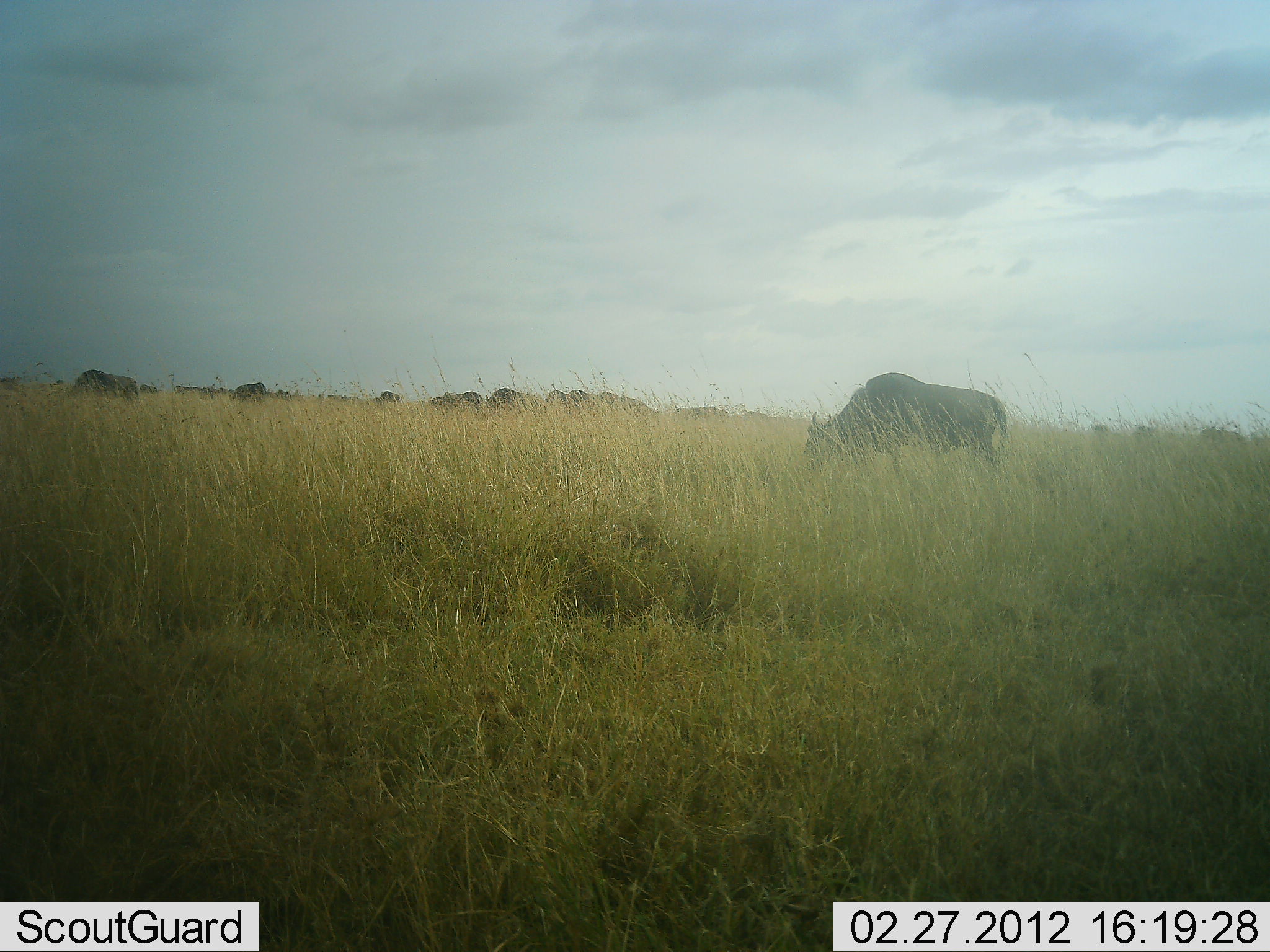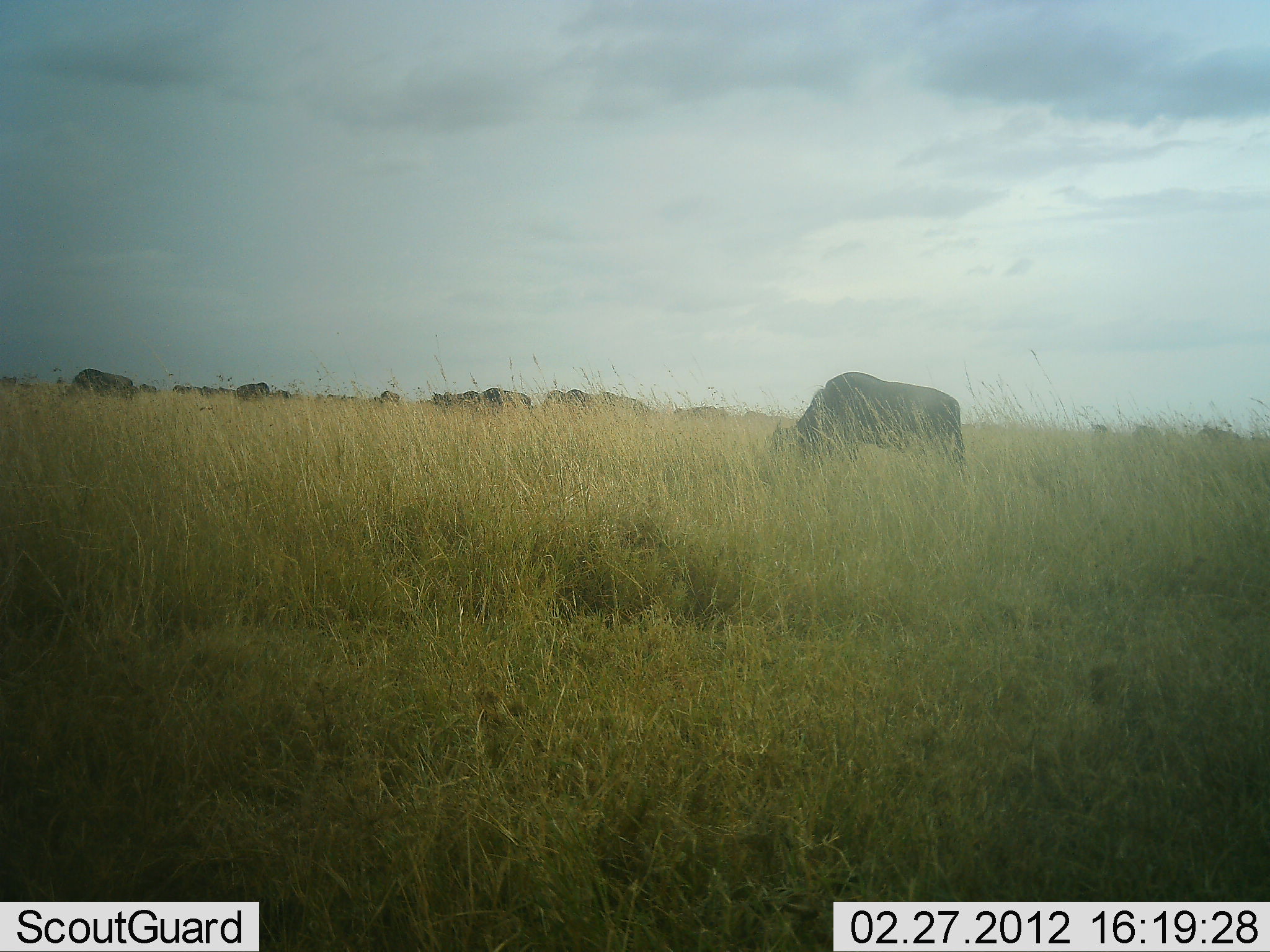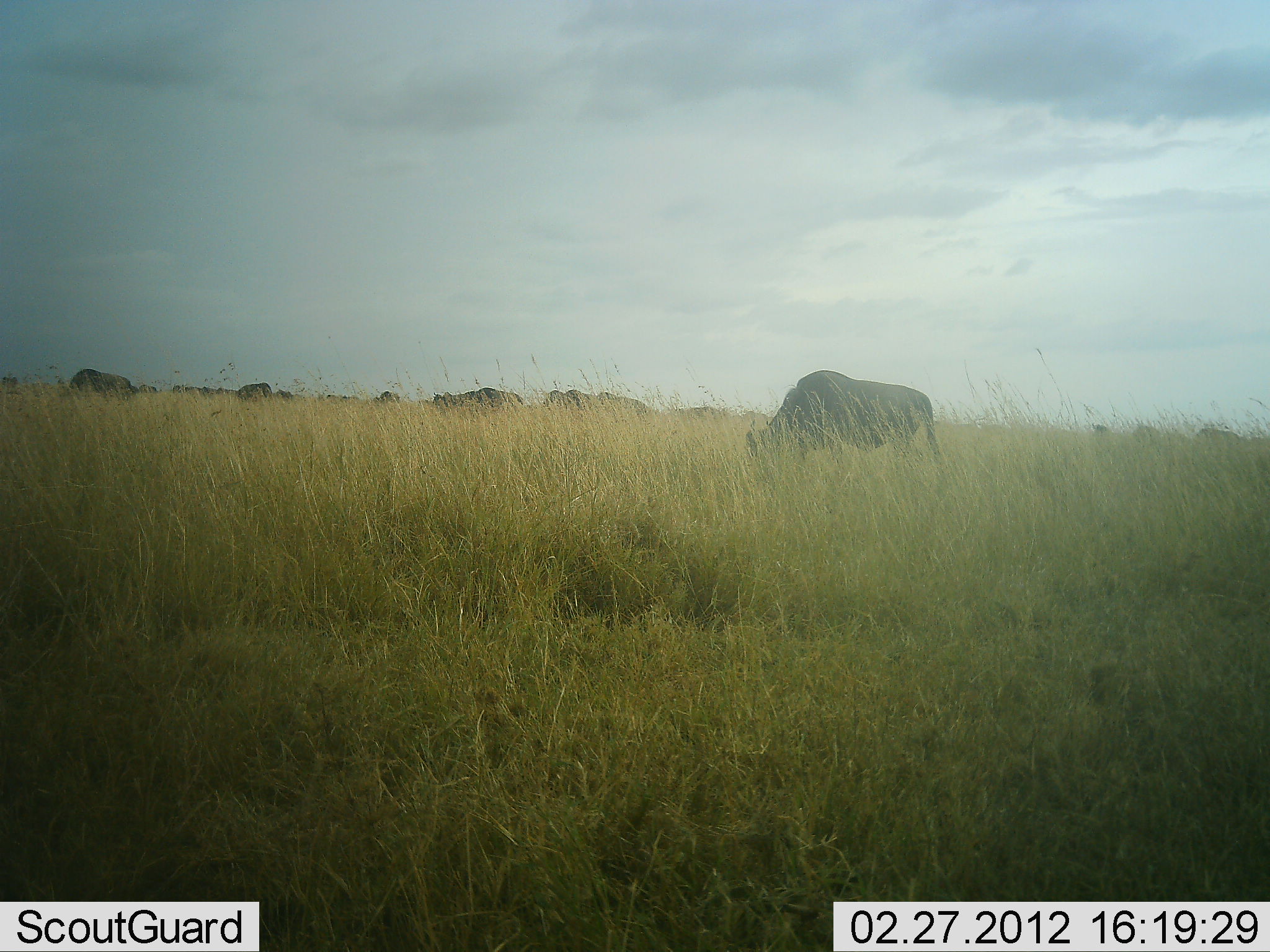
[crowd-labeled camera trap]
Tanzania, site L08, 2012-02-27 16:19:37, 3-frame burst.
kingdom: Animalia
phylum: Chordata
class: Mammalia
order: Artiodactyla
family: Bovidae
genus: Connochaetes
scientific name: Connochaetes taurinus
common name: blue wildebeest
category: wildebeest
Wildebeest (blue wildebeest) (Connochaetes taurinus), count 11-50. Behavior (volunteer vote fractions): standing 36%, resting 0%, moving 50%, interacting 0%. Young present (vote fraction): 7%. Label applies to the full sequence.